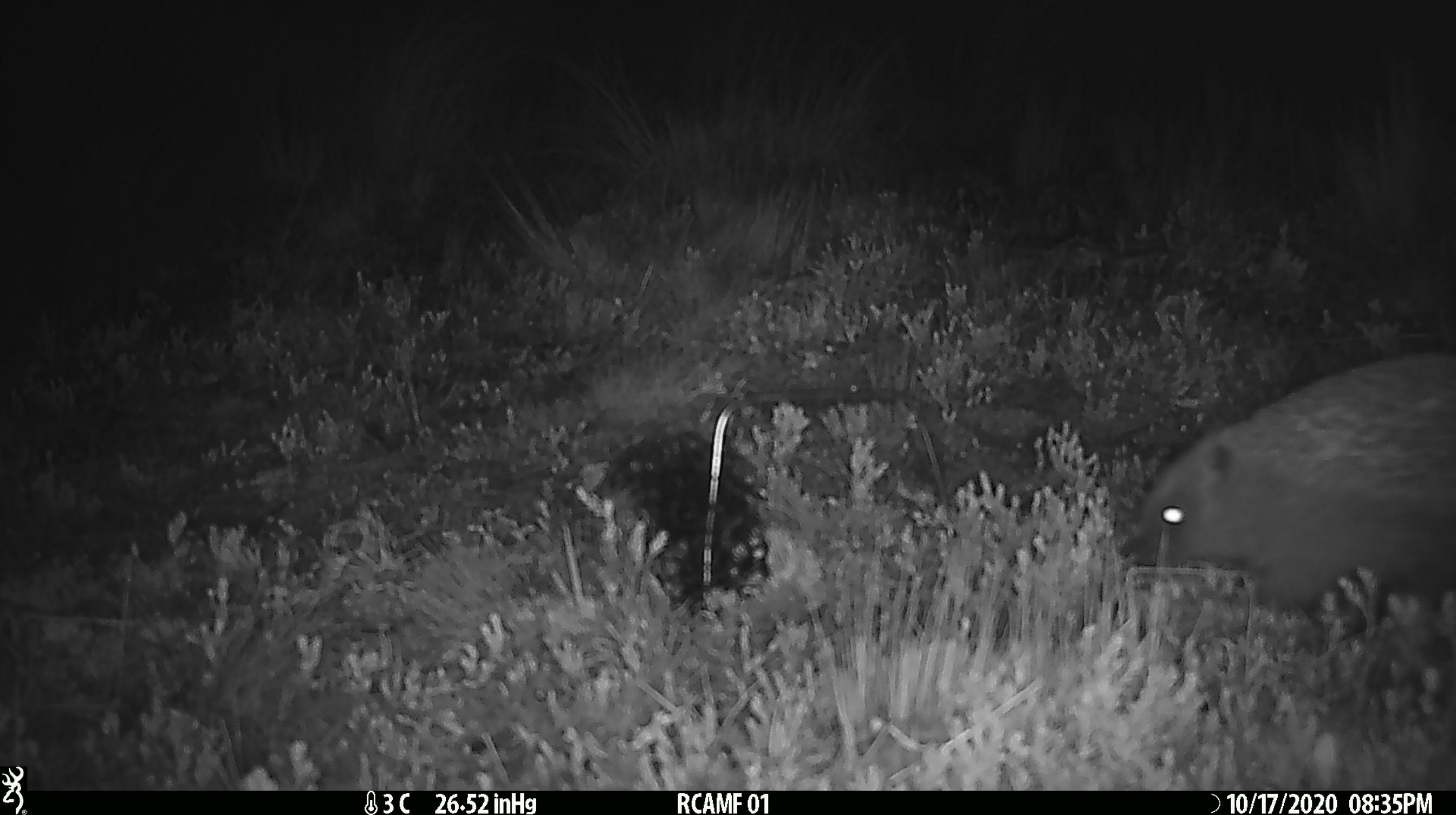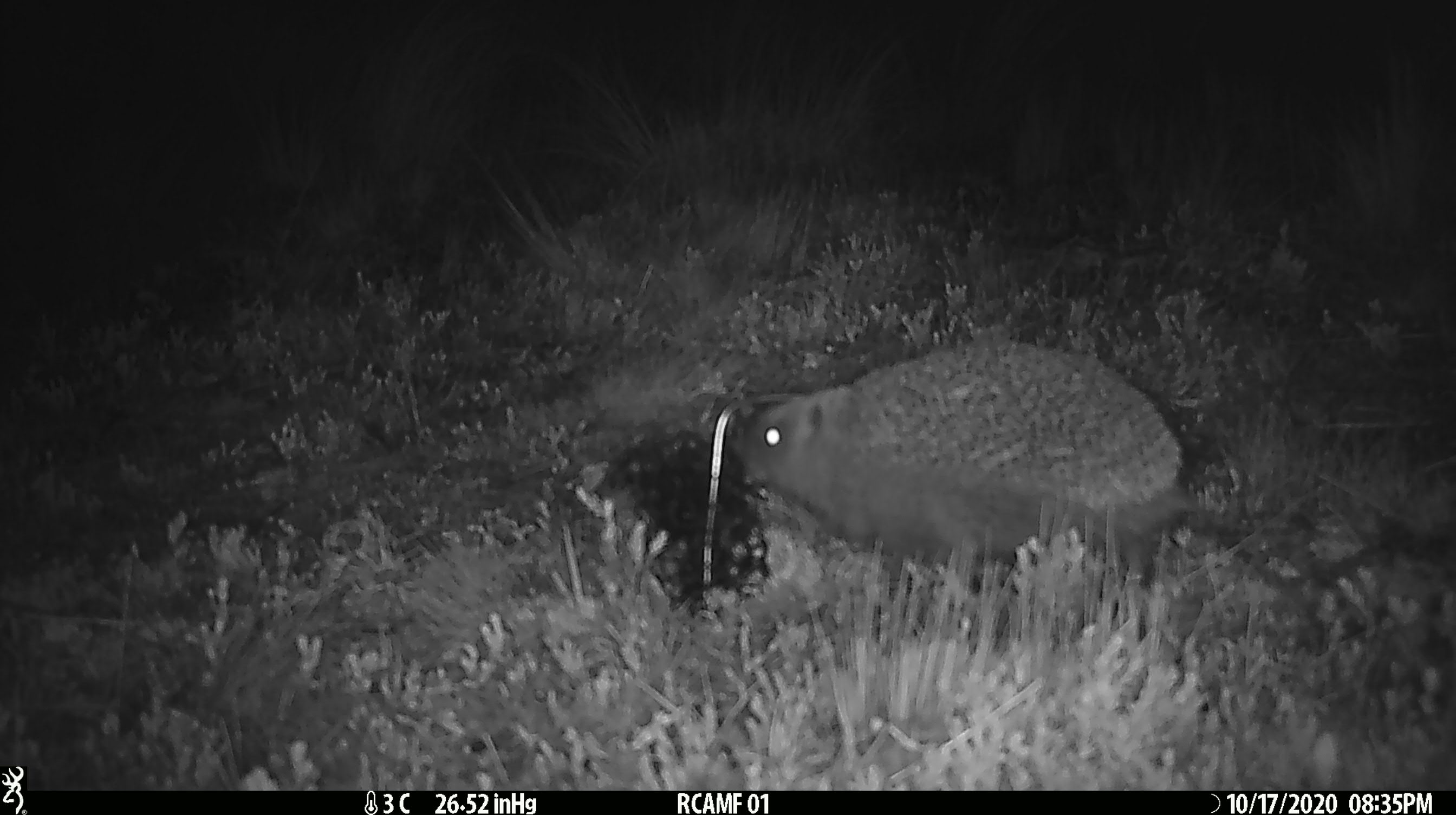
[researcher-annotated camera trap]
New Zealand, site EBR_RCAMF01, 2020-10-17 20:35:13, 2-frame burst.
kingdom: Animalia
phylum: Chordata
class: Mammalia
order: Eulipotyphla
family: Erinaceidae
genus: Erinaceus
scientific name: Erinaceus europaeus europaeus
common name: european hedgehog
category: hedgehog